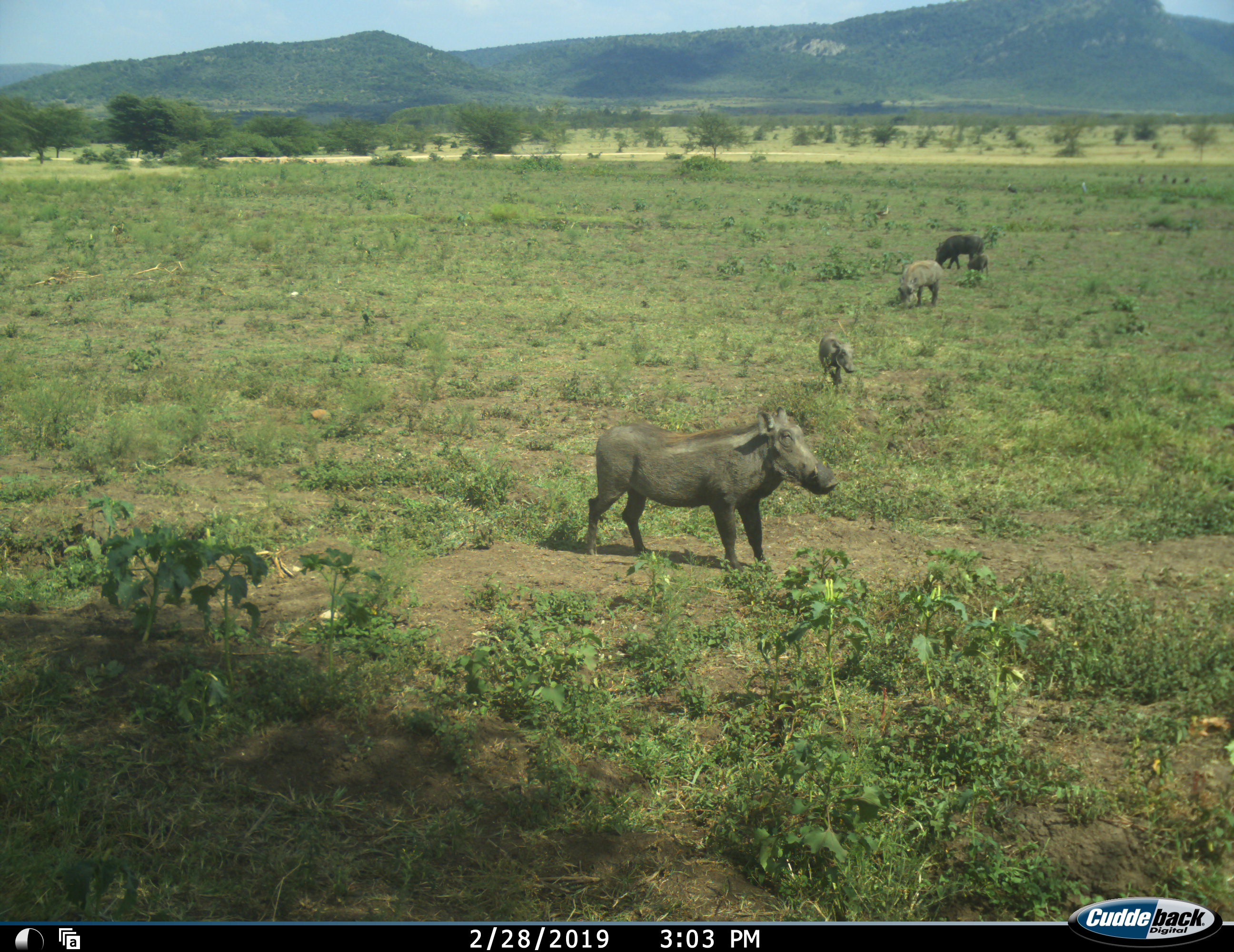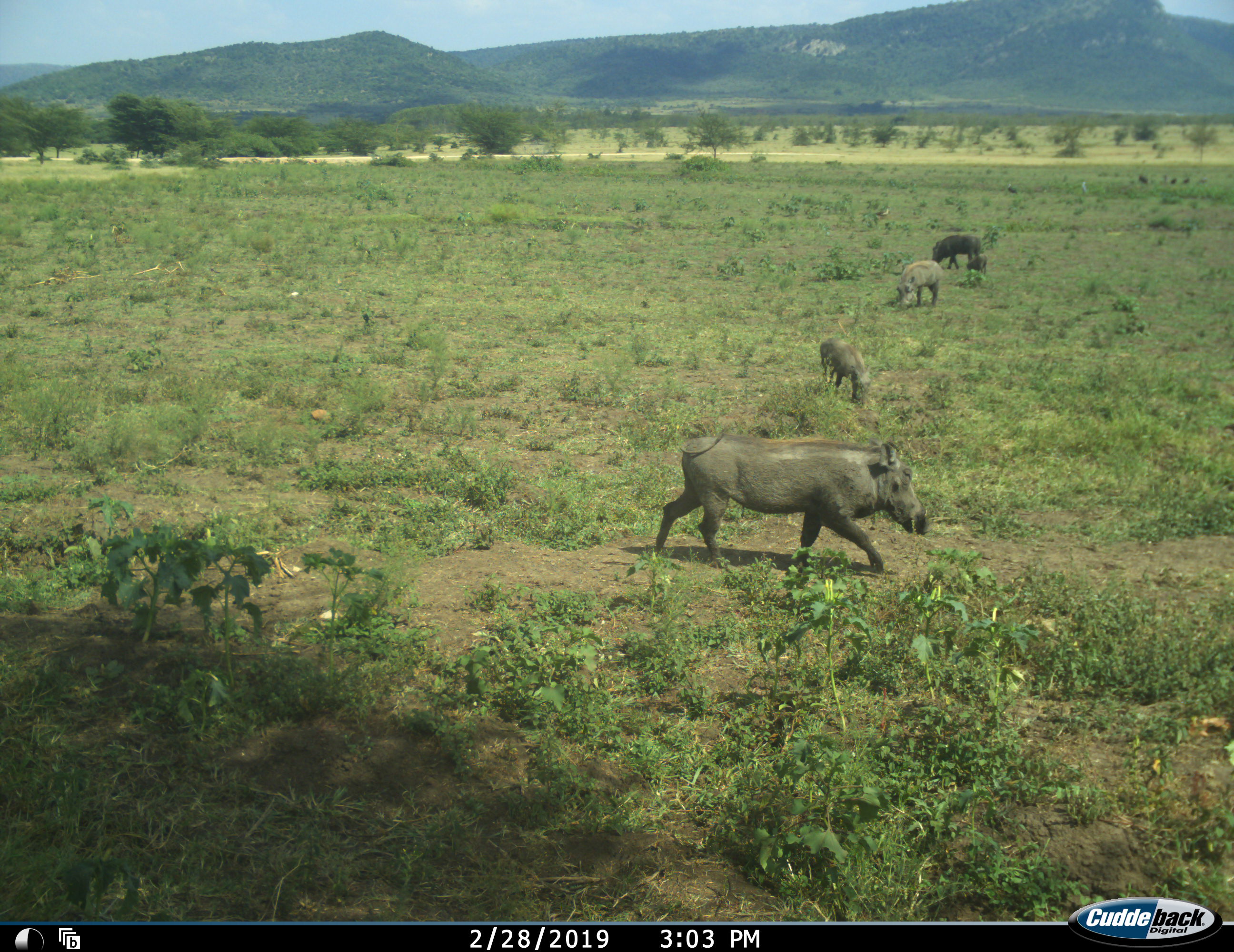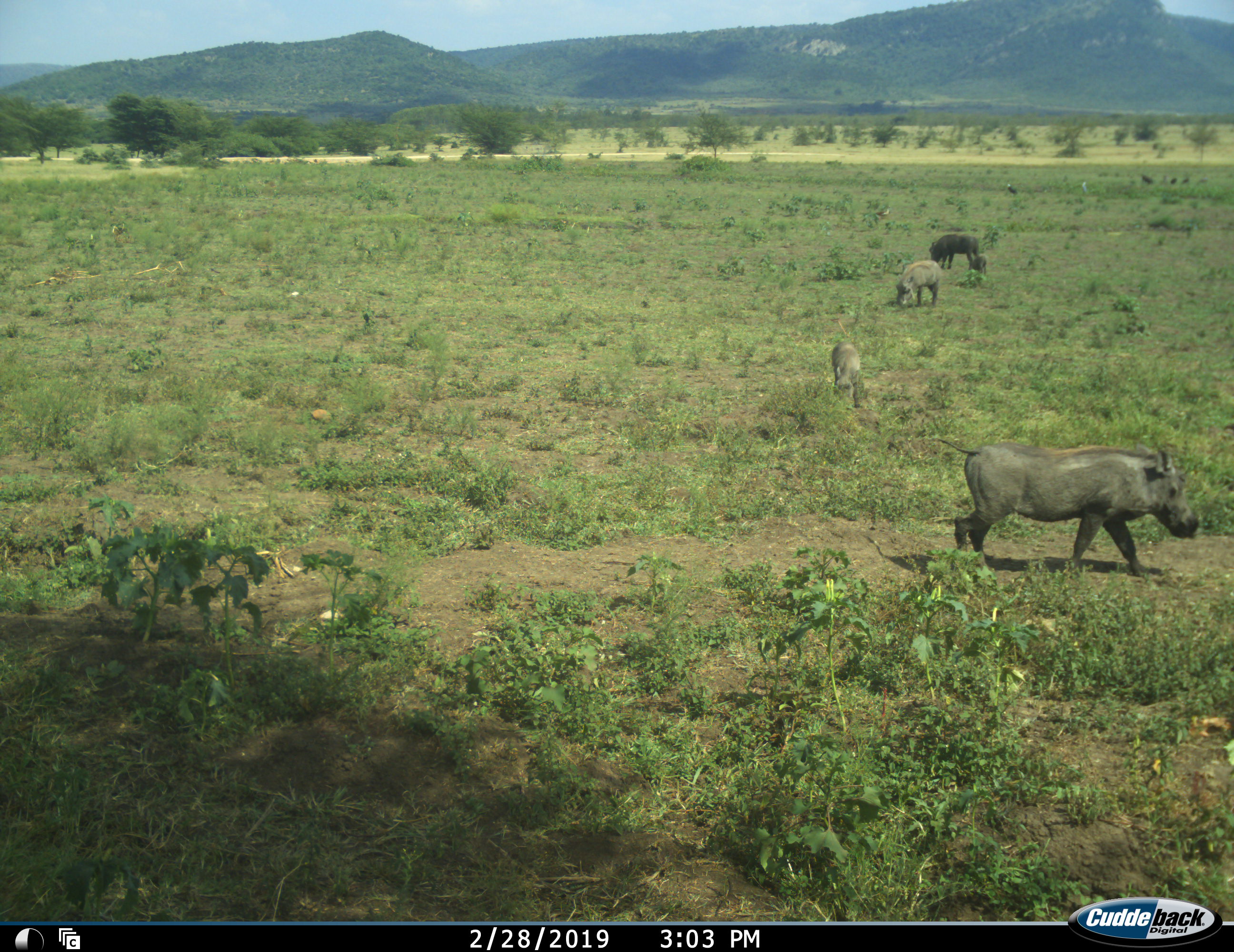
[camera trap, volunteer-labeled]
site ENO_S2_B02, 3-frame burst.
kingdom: Animalia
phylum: Chordata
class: Mammalia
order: Artiodactyla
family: Suidae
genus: Phacochoerus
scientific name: Phacochoerus africanus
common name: warthog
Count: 5.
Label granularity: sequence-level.